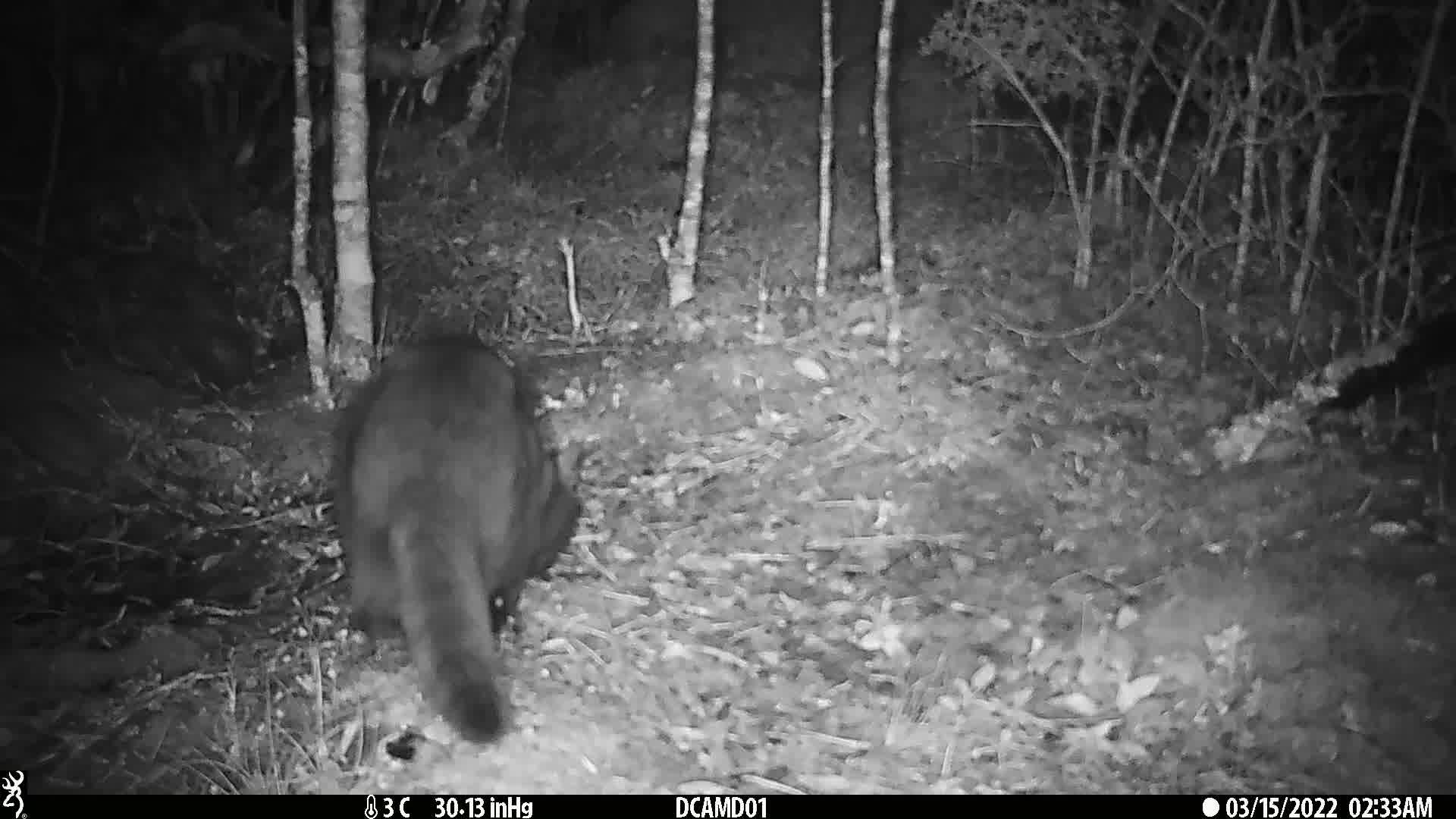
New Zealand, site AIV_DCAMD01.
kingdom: Animalia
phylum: Chordata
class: Mammalia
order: Carnivora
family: Felidae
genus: Felis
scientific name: Felis catus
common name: domestic cat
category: cat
Cat (domestic cat) (Felis catus).